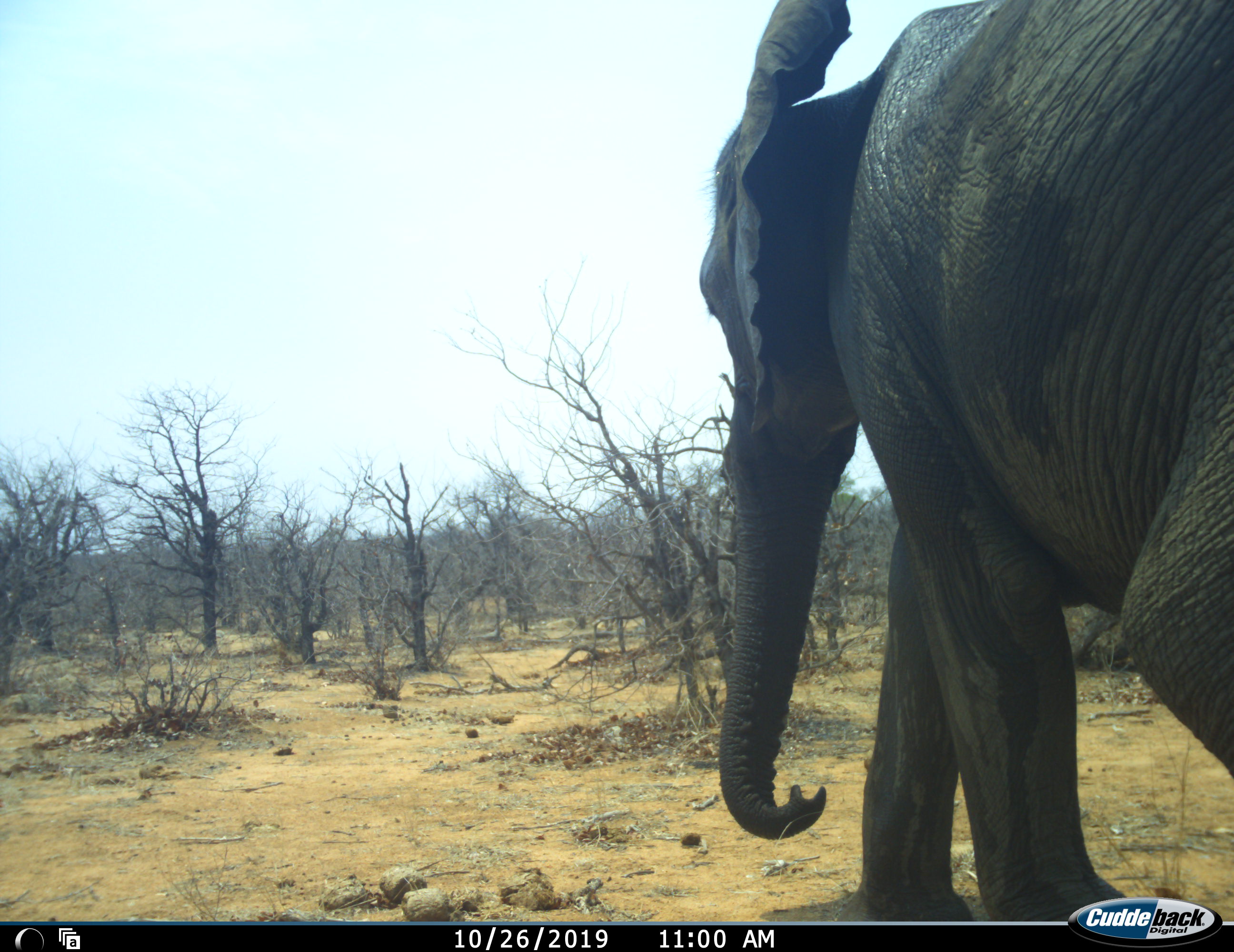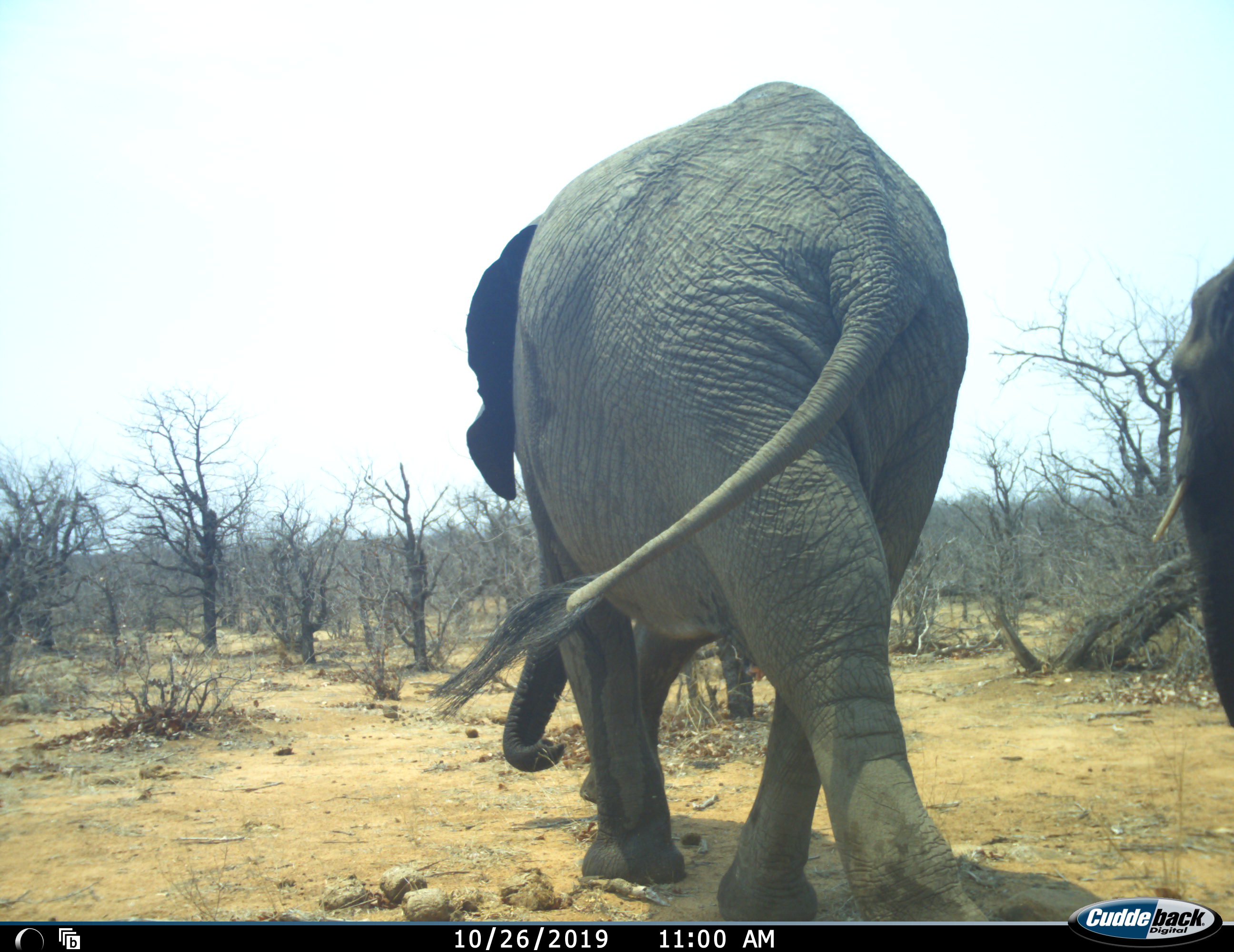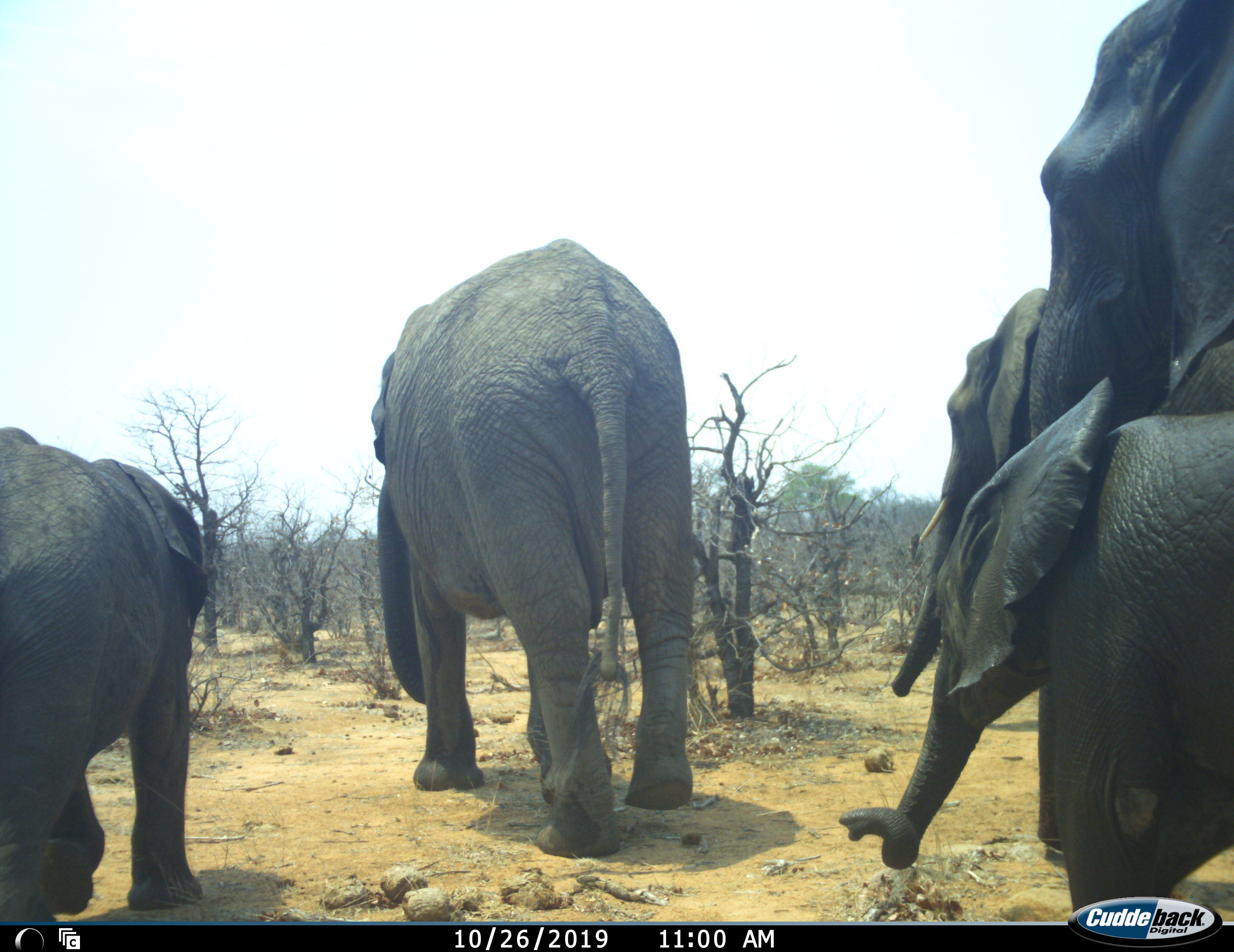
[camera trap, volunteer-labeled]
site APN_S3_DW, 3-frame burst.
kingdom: Animalia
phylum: Chordata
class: Mammalia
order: Proboscidea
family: Elephantidae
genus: Loxodonta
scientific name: Loxodonta africana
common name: african bush elephant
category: elephant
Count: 5.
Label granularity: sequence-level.